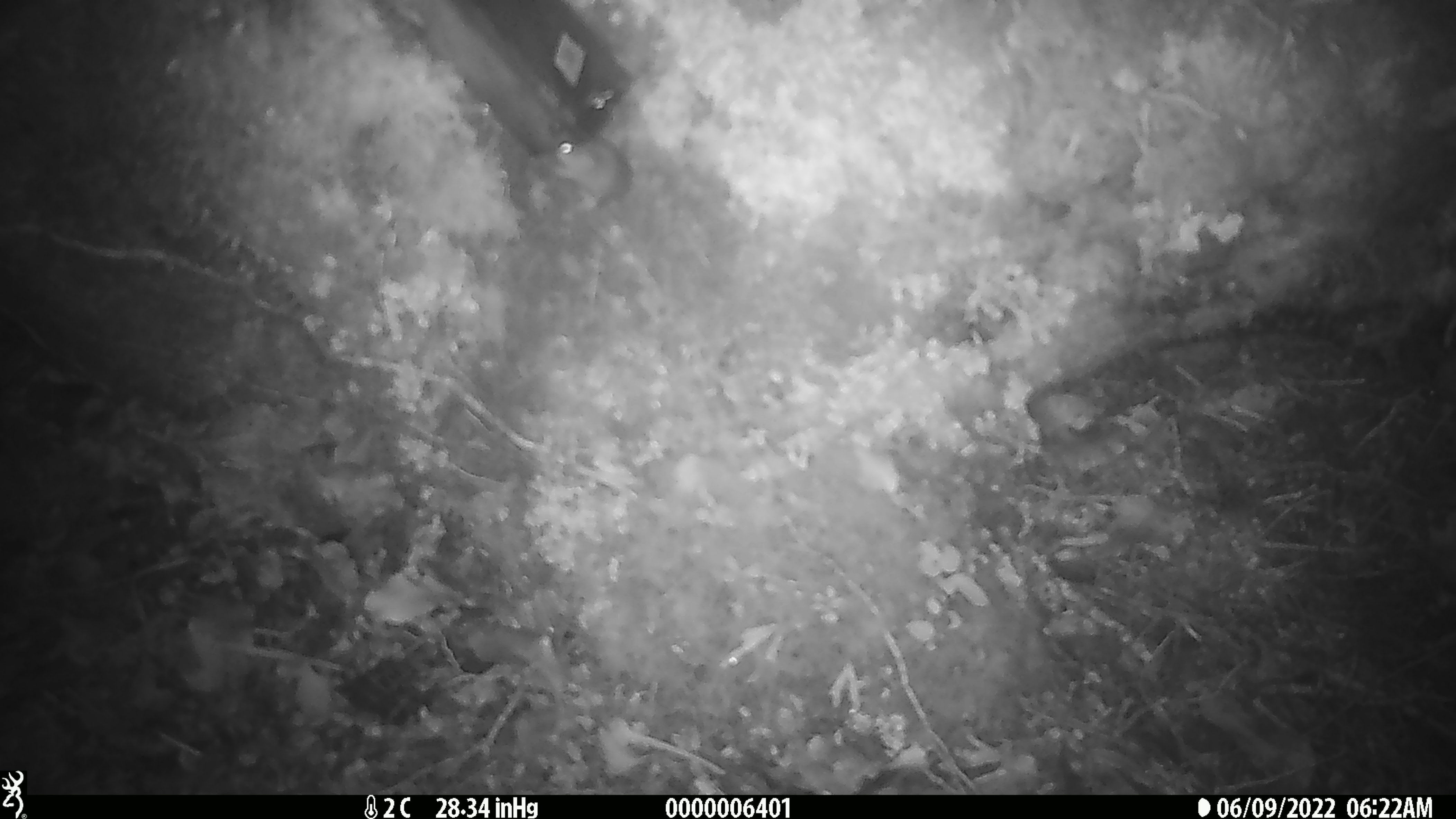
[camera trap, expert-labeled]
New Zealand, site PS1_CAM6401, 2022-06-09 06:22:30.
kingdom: Animalia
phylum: Chordata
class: Mammalia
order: Rodentia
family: Muridae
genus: Mus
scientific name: Mus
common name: mouse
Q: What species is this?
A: Mouse (Mus).